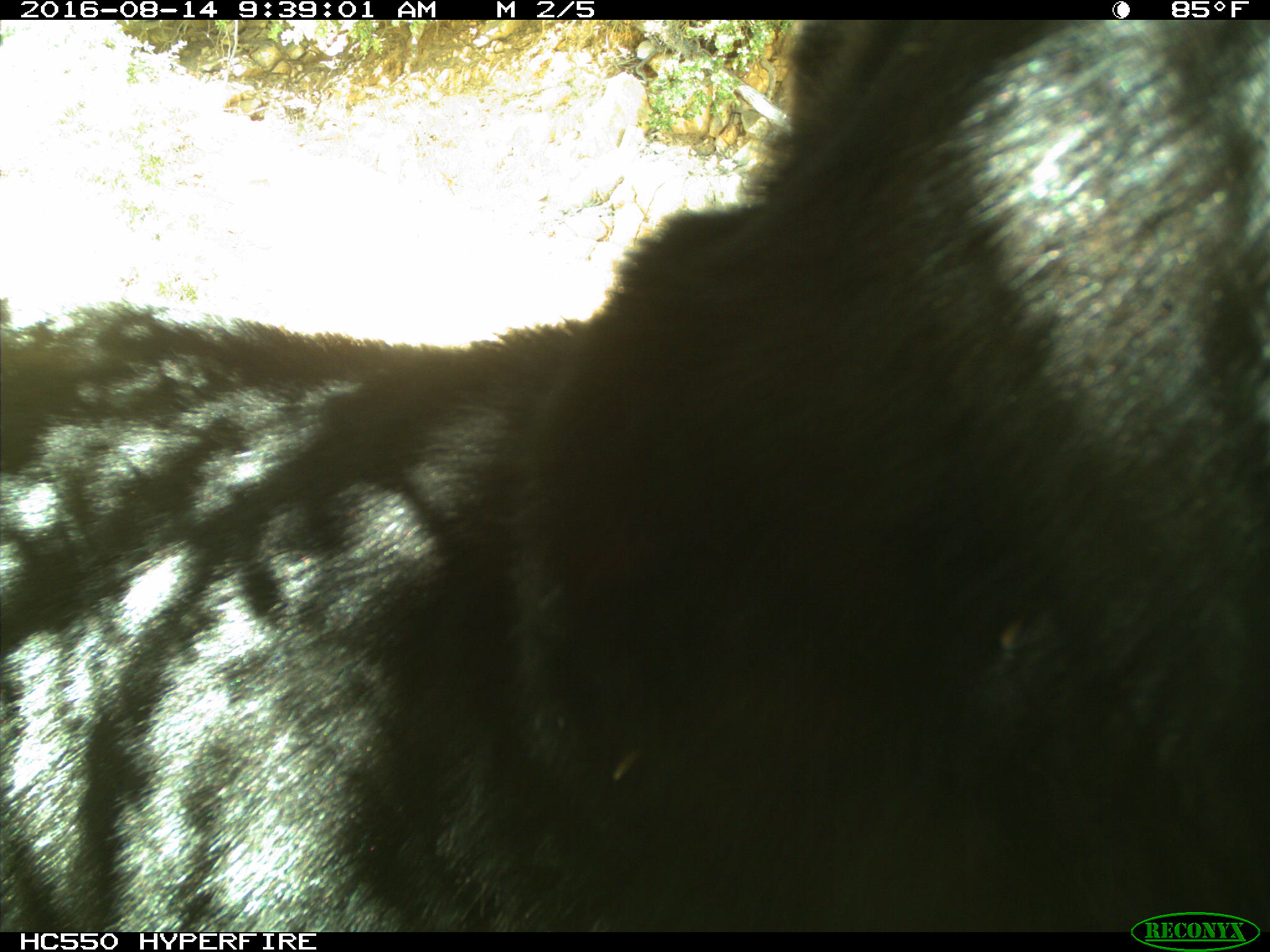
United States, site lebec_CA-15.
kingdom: Animalia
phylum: Chordata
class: Mammalia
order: Carnivora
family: Ursidae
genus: Ursus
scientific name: Ursus americanus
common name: american black bear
Ursus americanus (american black bear).